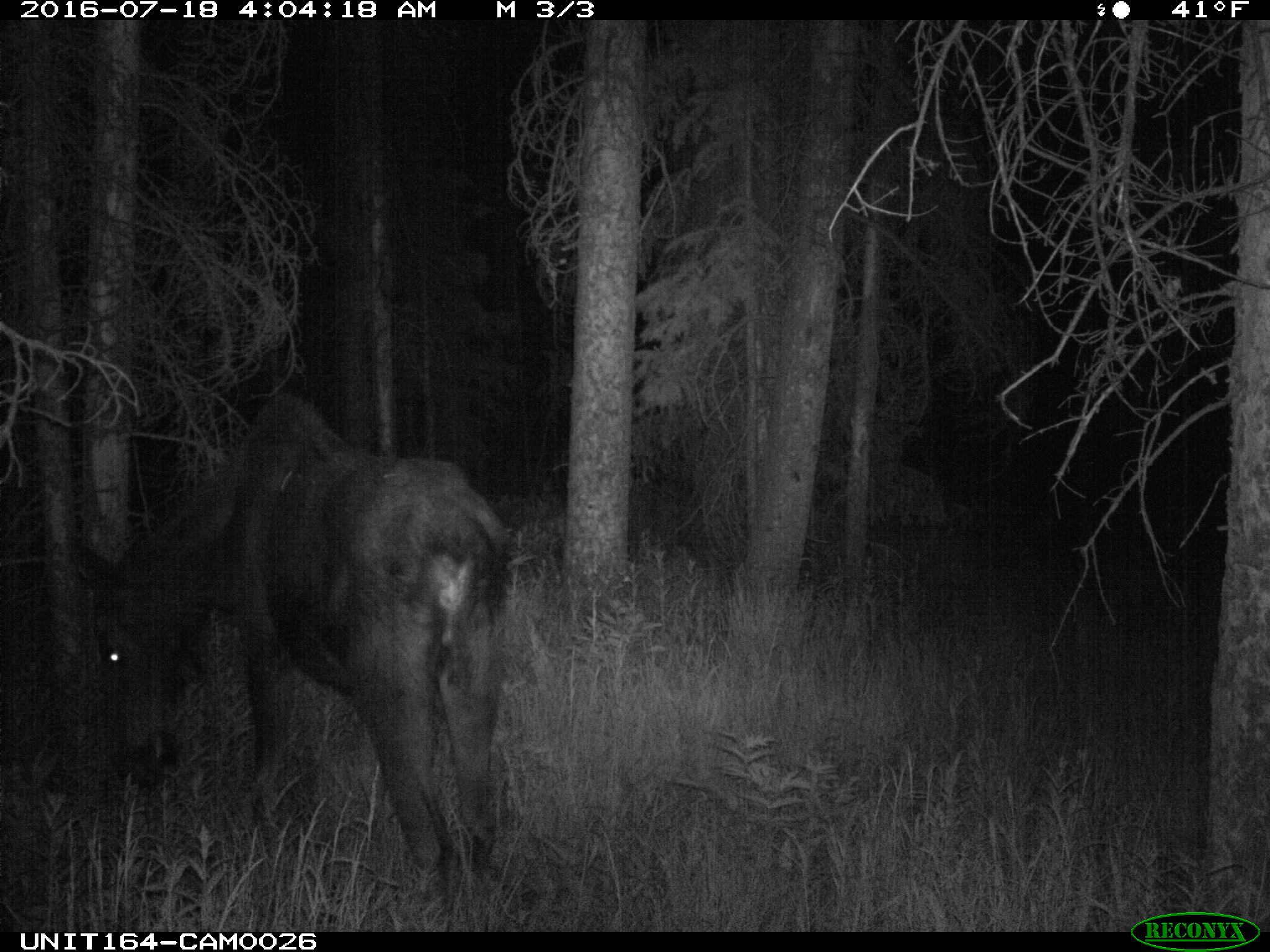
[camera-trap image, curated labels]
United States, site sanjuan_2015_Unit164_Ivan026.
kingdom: Animalia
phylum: Chordata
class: Mammalia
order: Artiodactyla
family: Cervidae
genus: Alces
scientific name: Alces alces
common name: moose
Alces alces (moose).